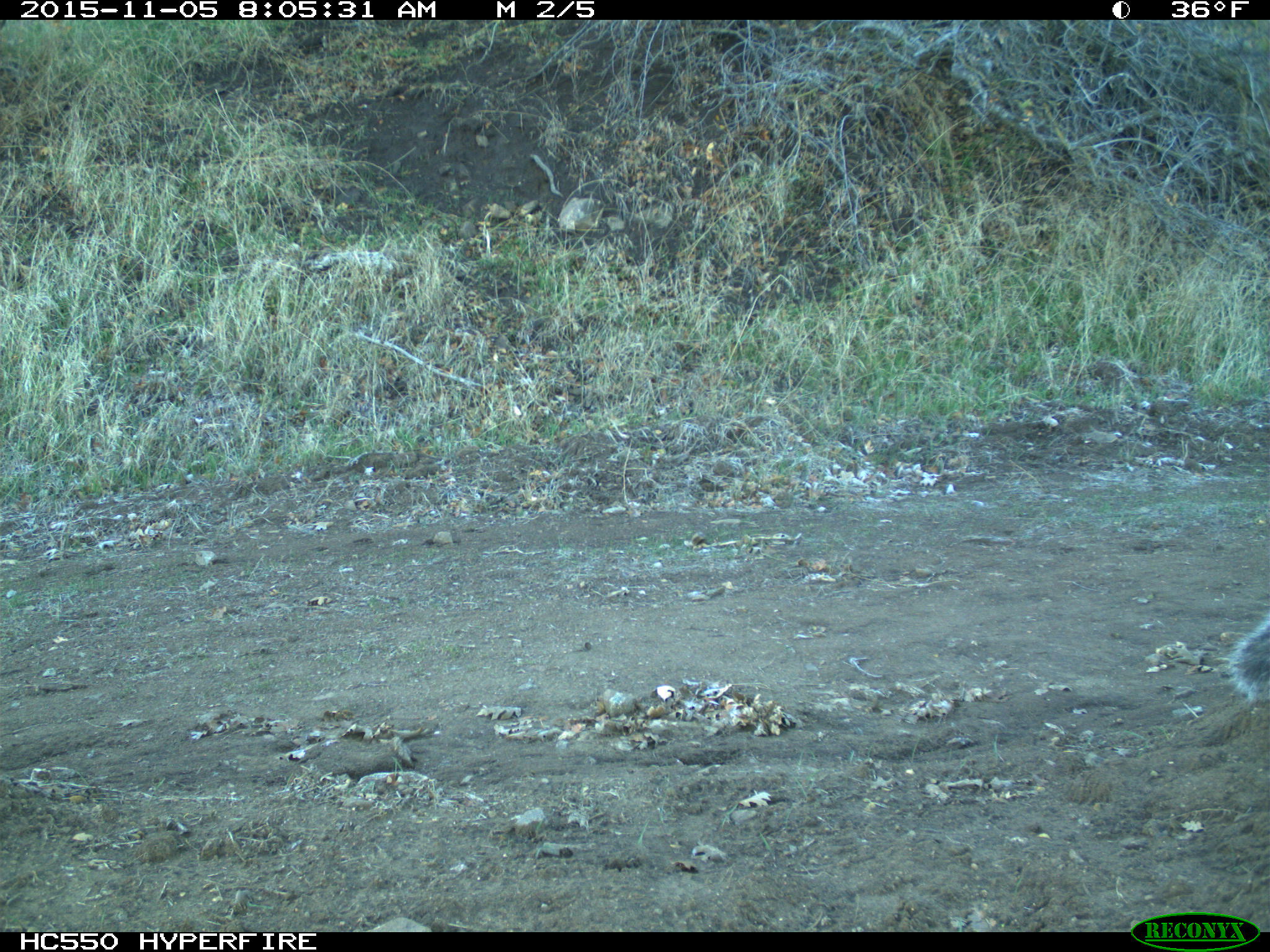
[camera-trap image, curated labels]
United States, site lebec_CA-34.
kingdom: Animalia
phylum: Chordata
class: Mammalia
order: Rodentia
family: Sciuridae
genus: Sciurus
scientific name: Sciurus carolinensis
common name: eastern gray squirrel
Sciurus carolinensis (eastern gray squirrel).